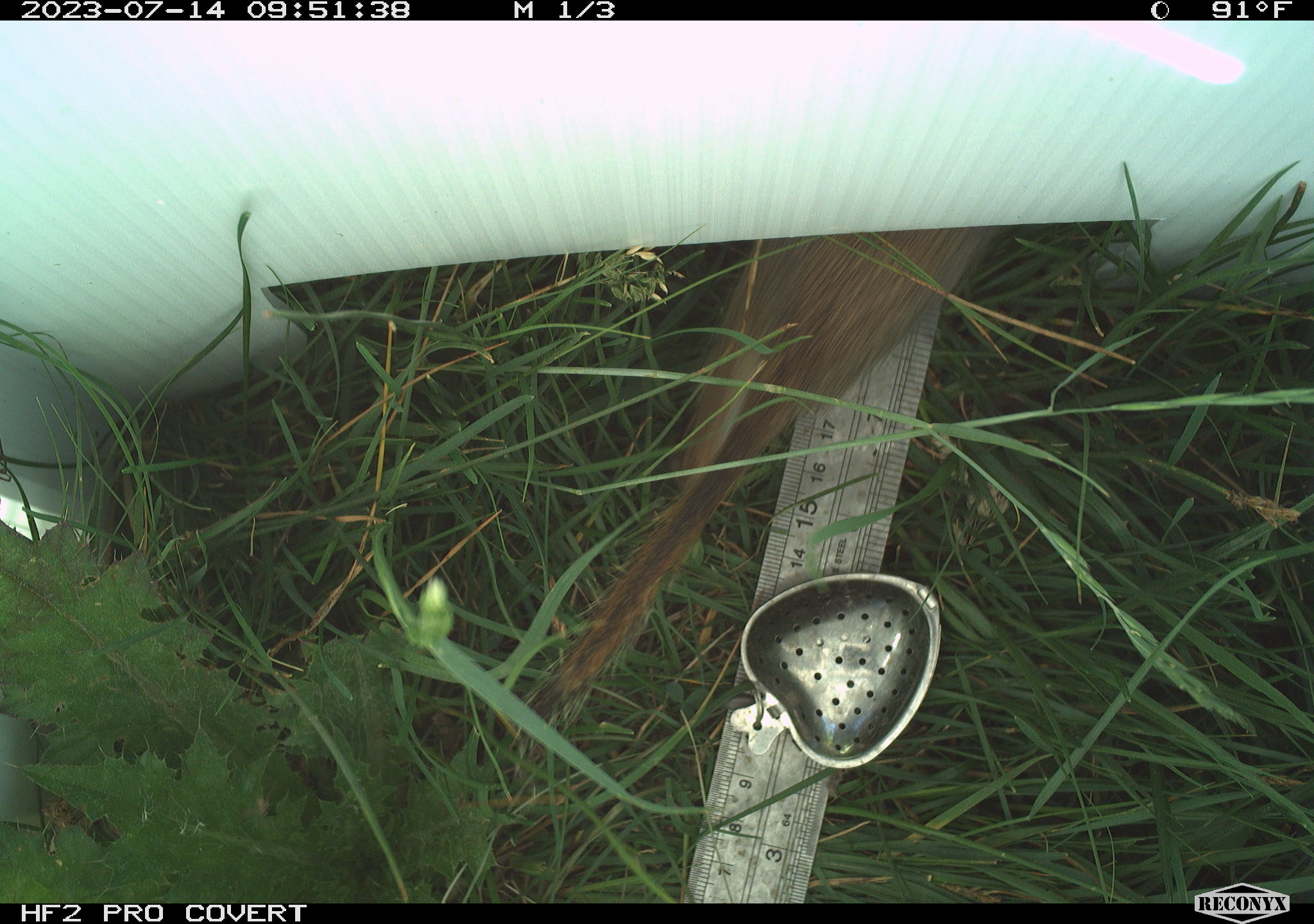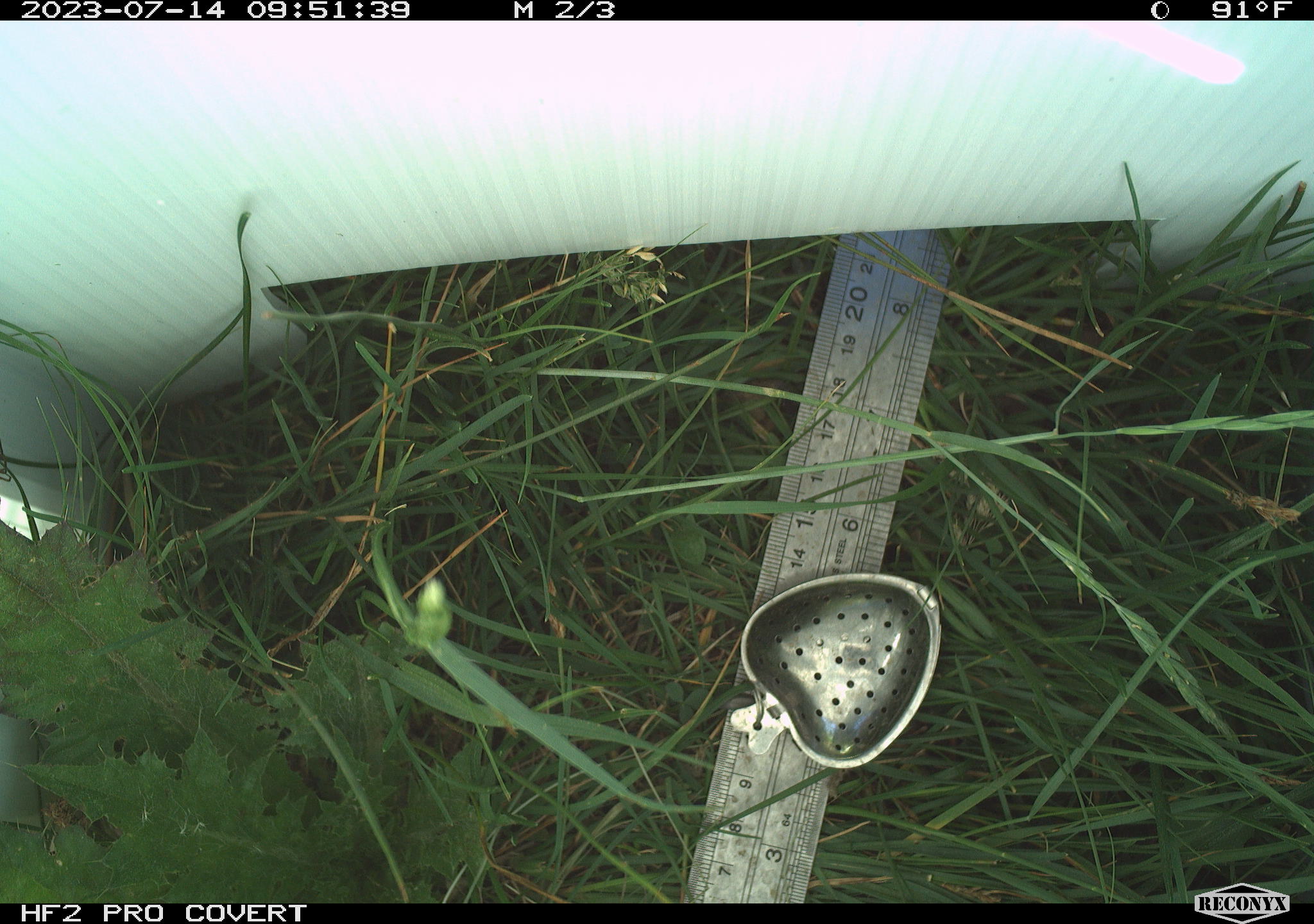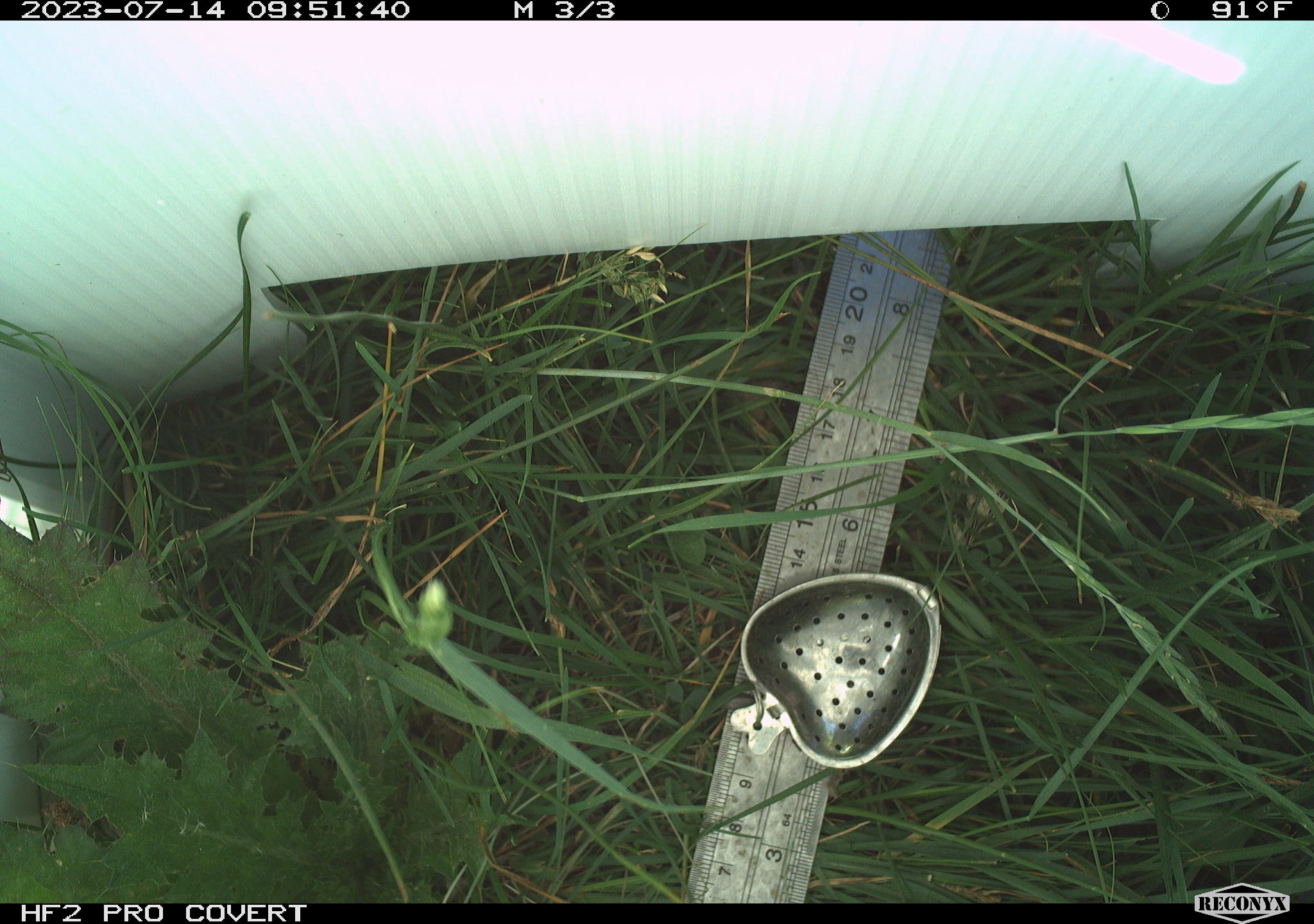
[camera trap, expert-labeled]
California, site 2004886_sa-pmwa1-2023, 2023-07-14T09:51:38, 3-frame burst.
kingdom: Animalia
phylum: Chordata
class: Mammalia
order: Rodentia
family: Sciuridae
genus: Urocitellus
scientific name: Urocitellus beldingi beldingi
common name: belding's ground squirrel